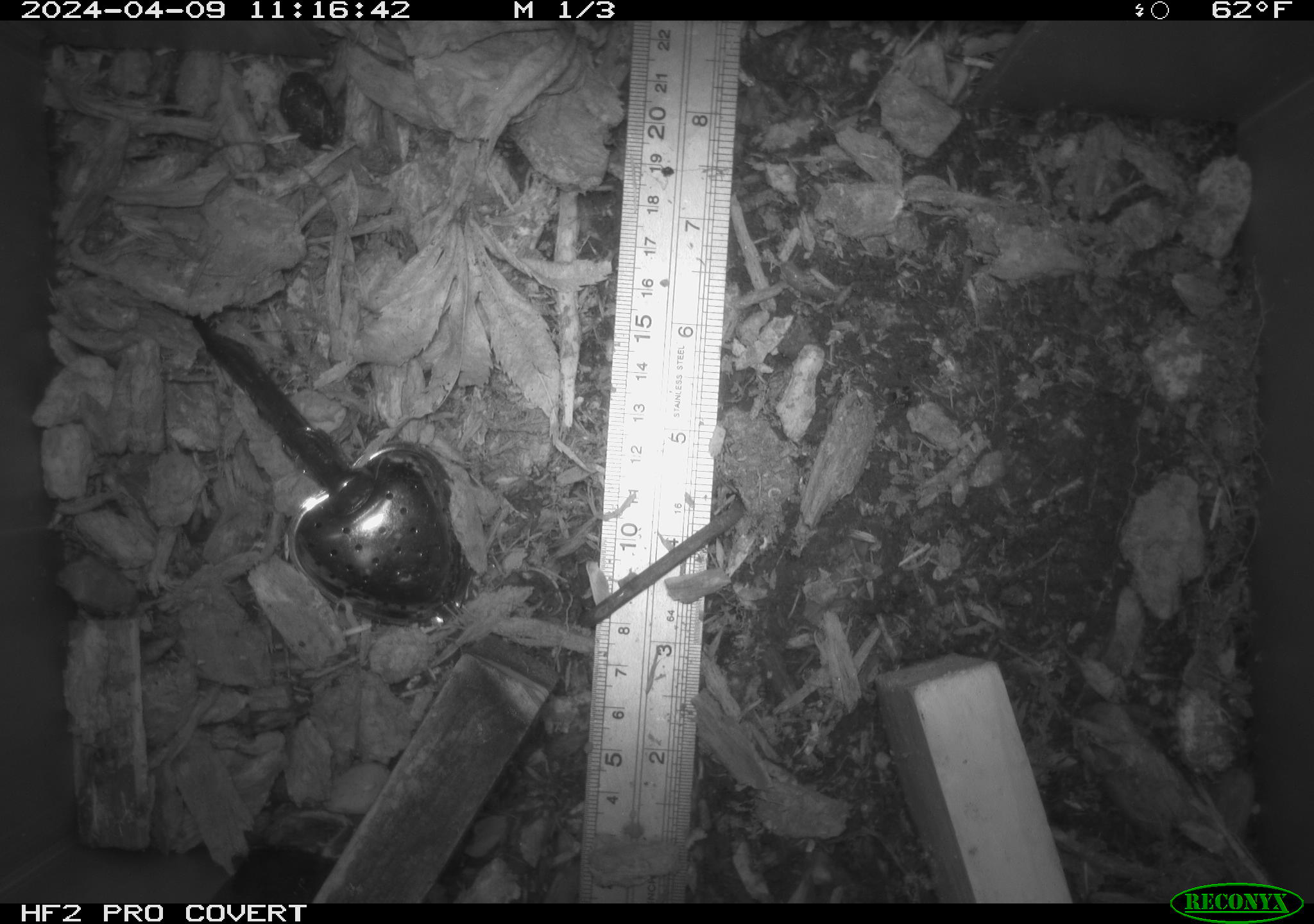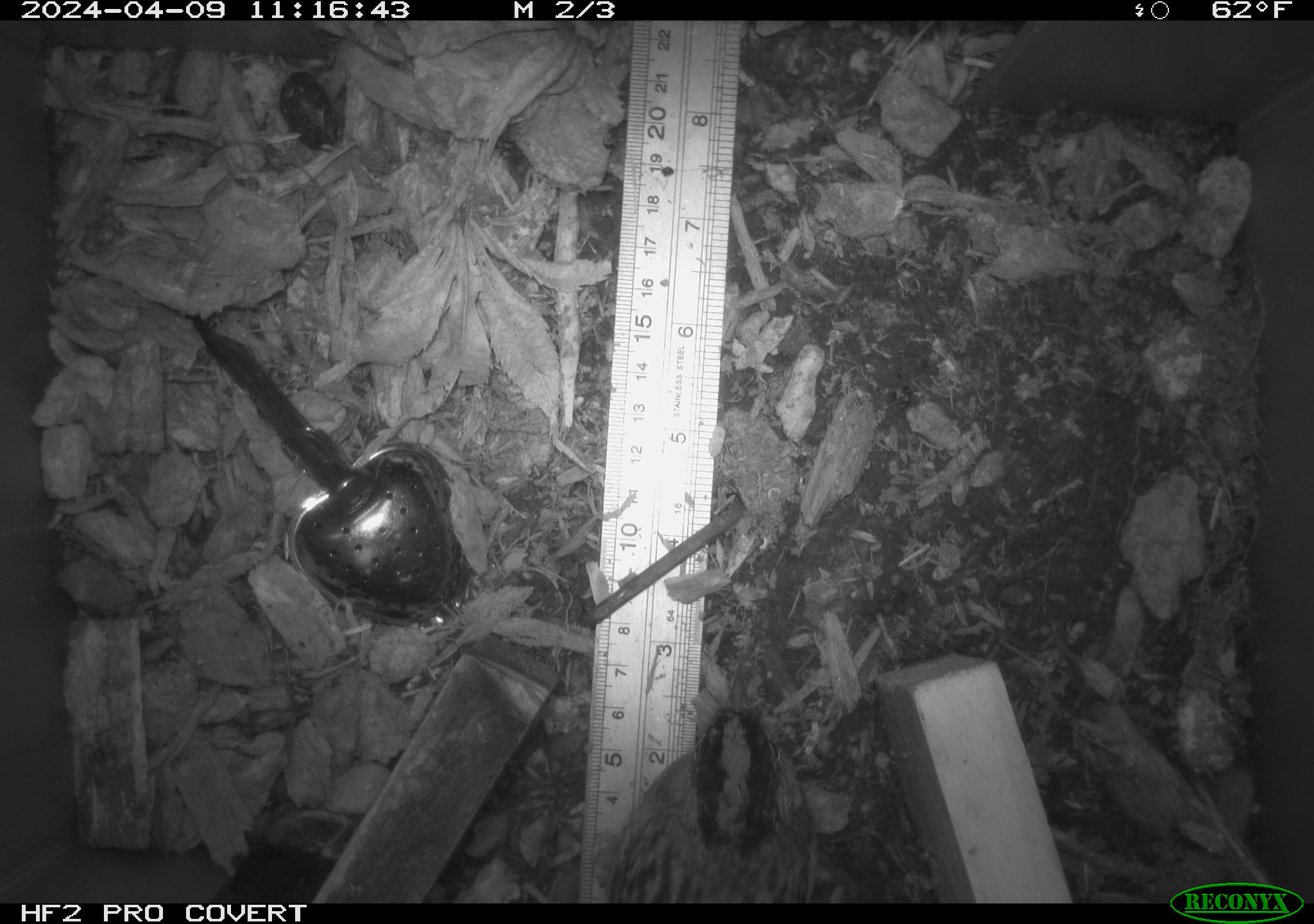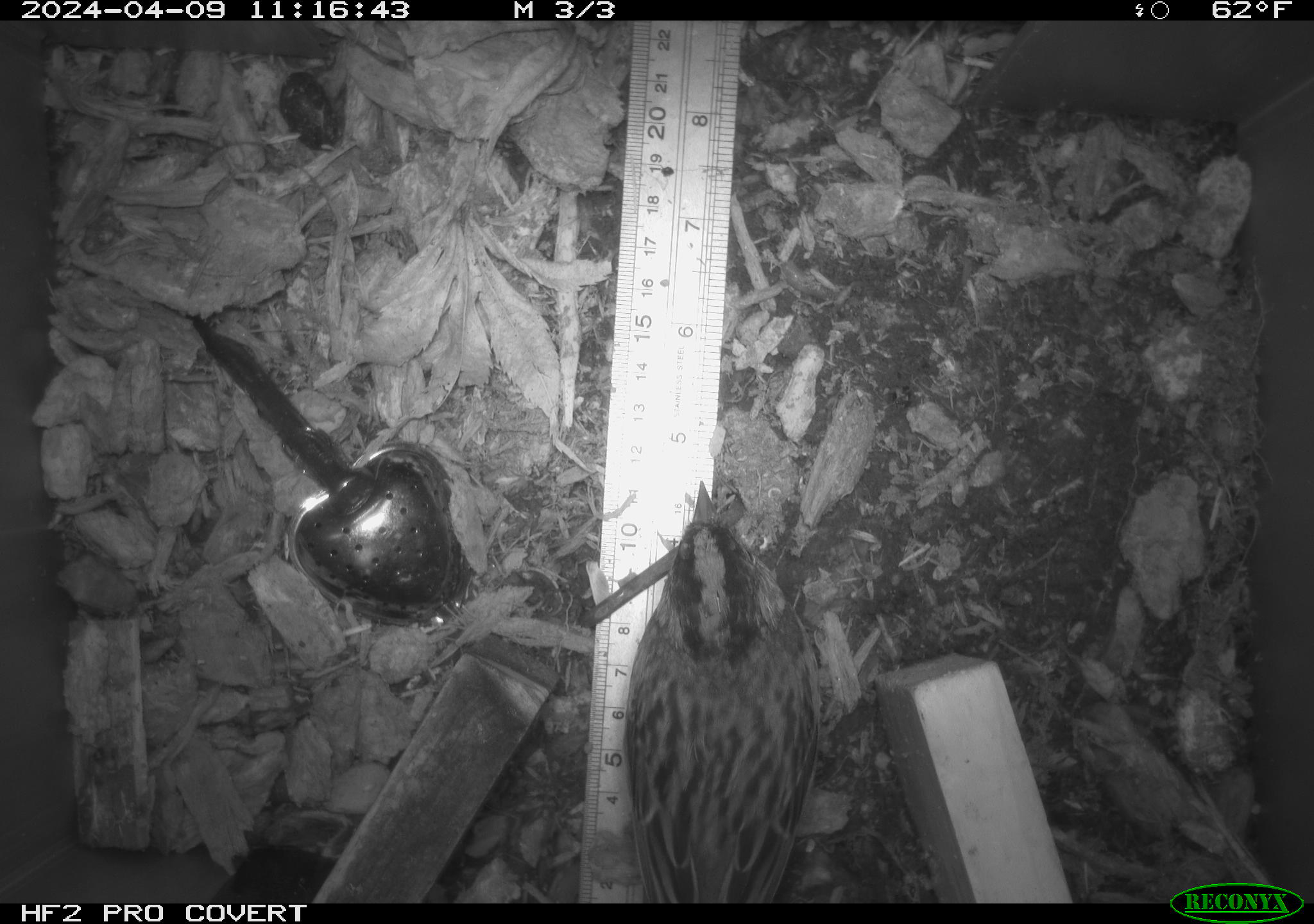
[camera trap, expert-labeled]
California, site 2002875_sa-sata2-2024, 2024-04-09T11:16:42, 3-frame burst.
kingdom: Animalia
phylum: Chordata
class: Aves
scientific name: Aves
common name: bird